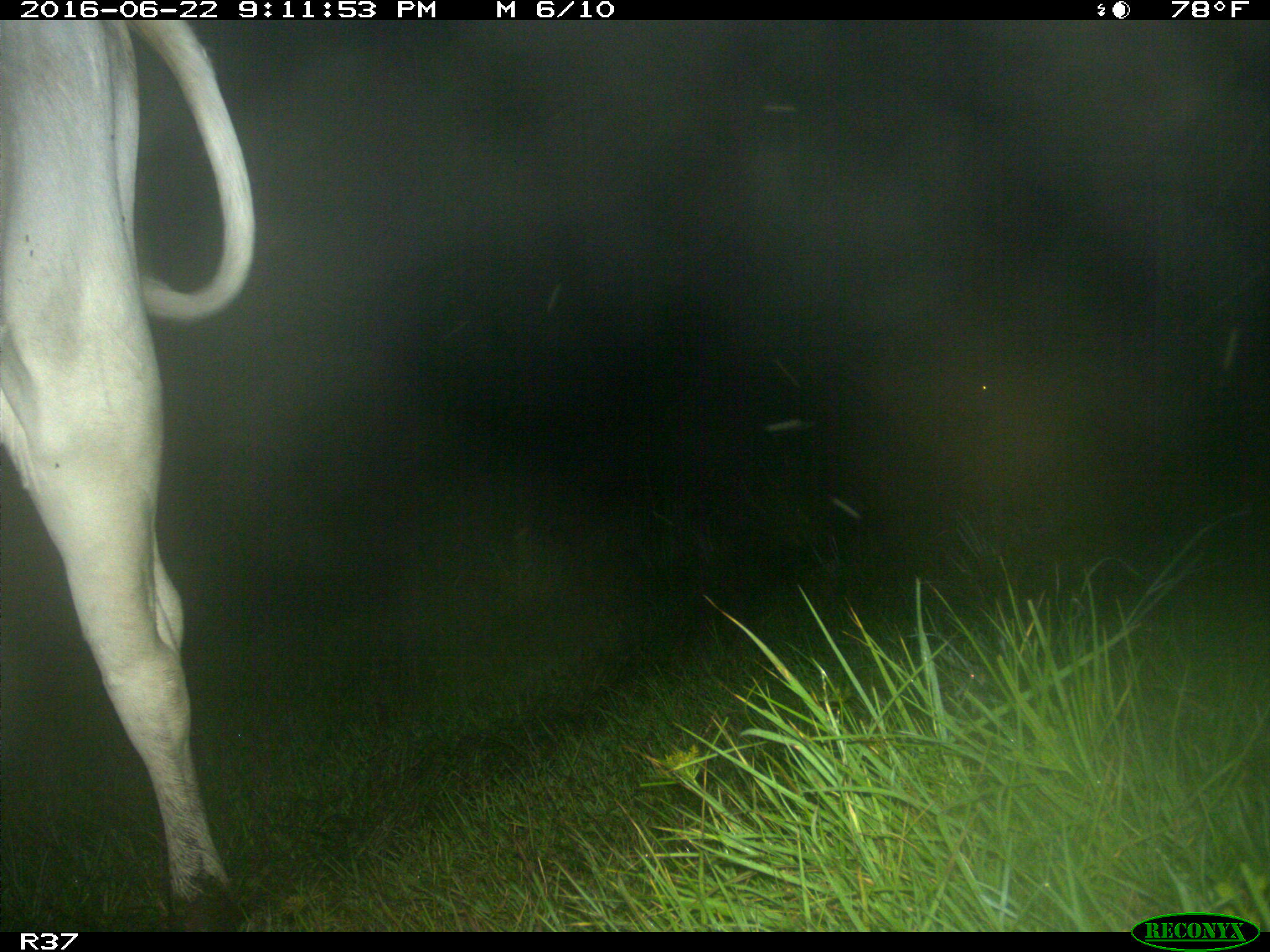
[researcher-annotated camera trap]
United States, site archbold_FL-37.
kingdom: Animalia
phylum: Chordata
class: Mammalia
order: Artiodactyla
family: Bovidae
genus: Bos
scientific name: Bos taurus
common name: domestic cow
Bos taurus (domestic cow).